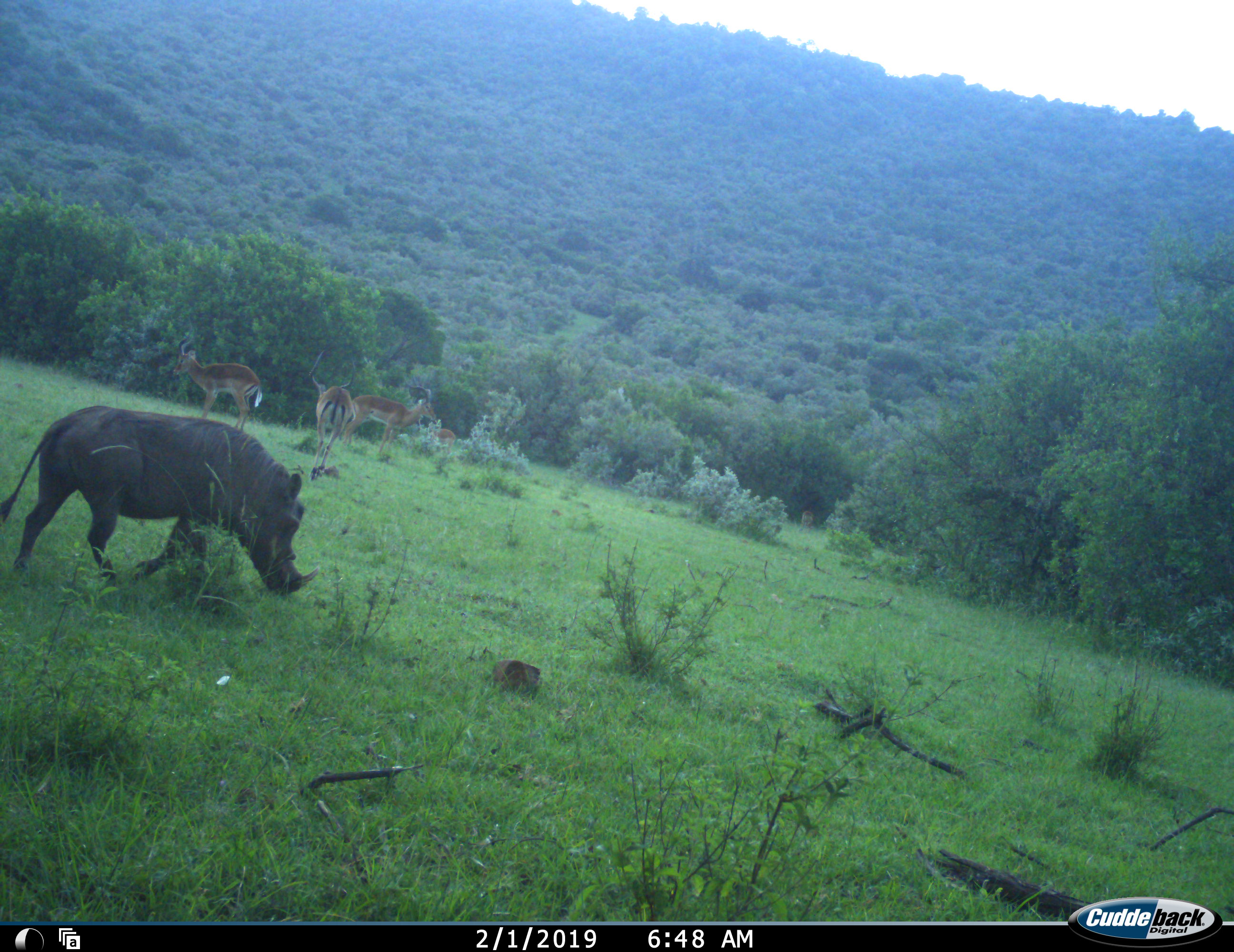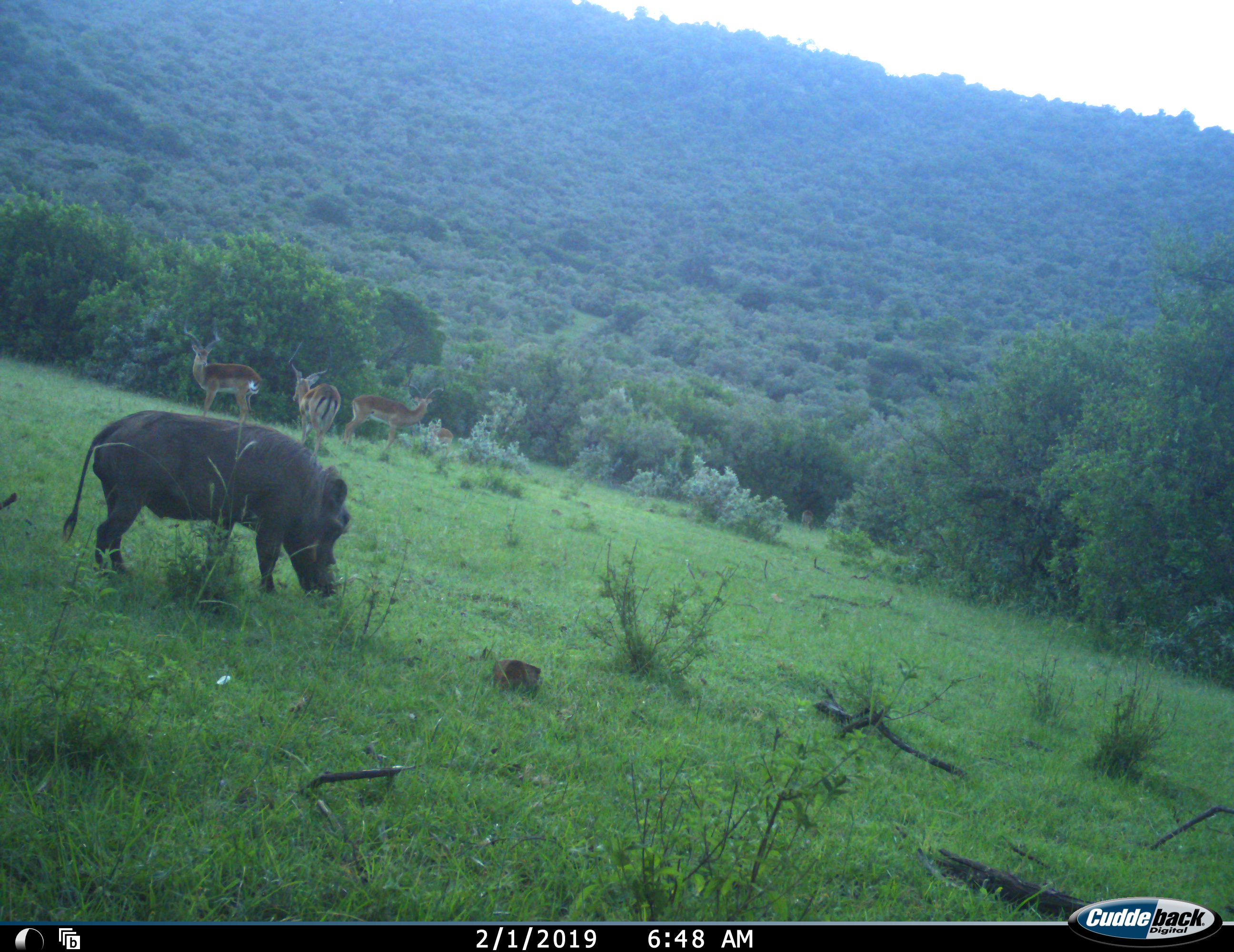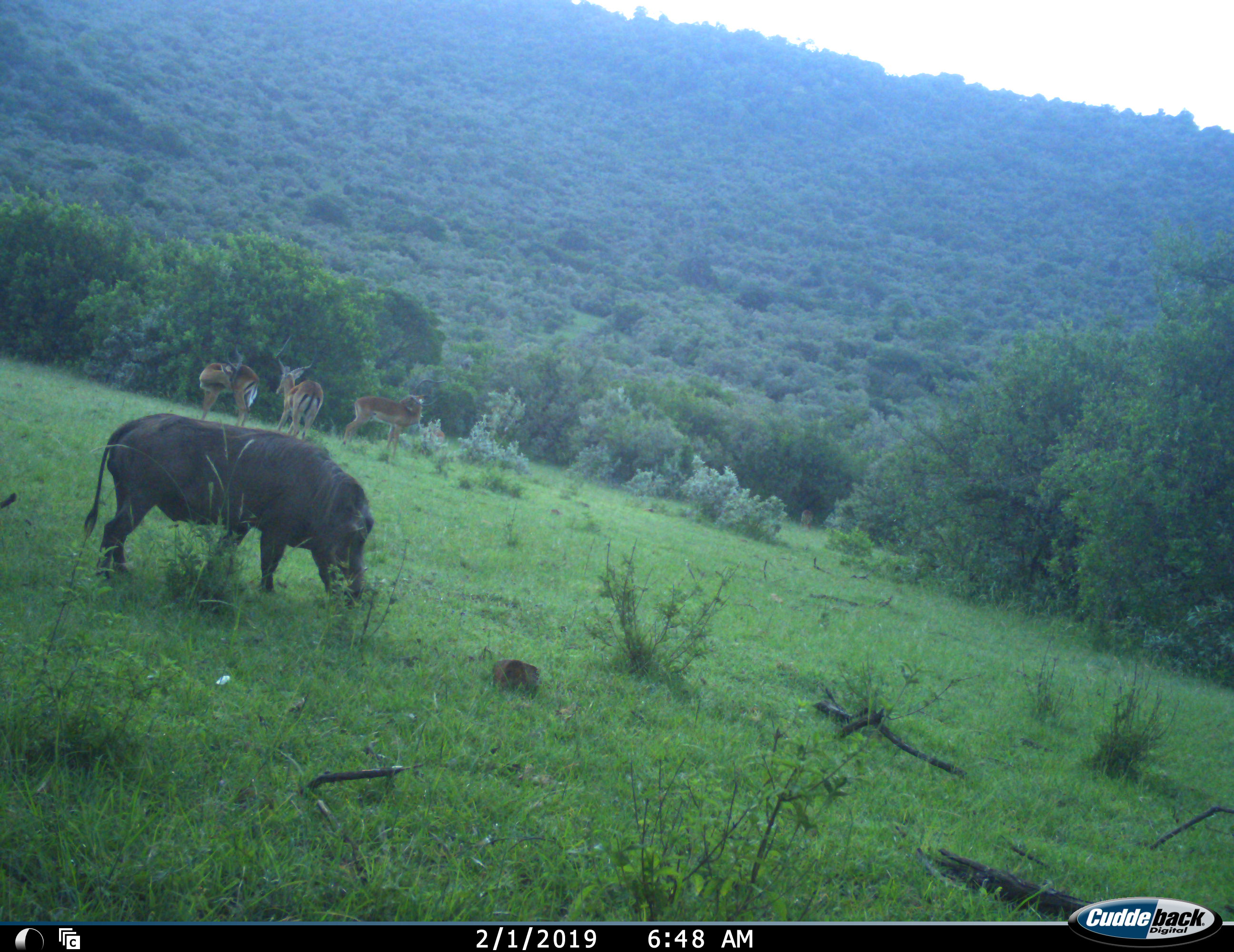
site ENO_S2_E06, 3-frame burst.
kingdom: Animalia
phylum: Chordata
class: Mammalia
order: Artiodactyla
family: Bovidae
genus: Aepyceros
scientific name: Aepyceros melampus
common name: impala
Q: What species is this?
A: Impala (Aepyceros melampus).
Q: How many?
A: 4.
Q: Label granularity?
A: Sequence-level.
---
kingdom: Animalia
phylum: Chordata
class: Mammalia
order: Artiodactyla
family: Suidae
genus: Phacochoerus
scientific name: Phacochoerus africanus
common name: warthog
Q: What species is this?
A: Warthog (Phacochoerus africanus).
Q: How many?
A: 1.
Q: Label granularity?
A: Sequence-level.